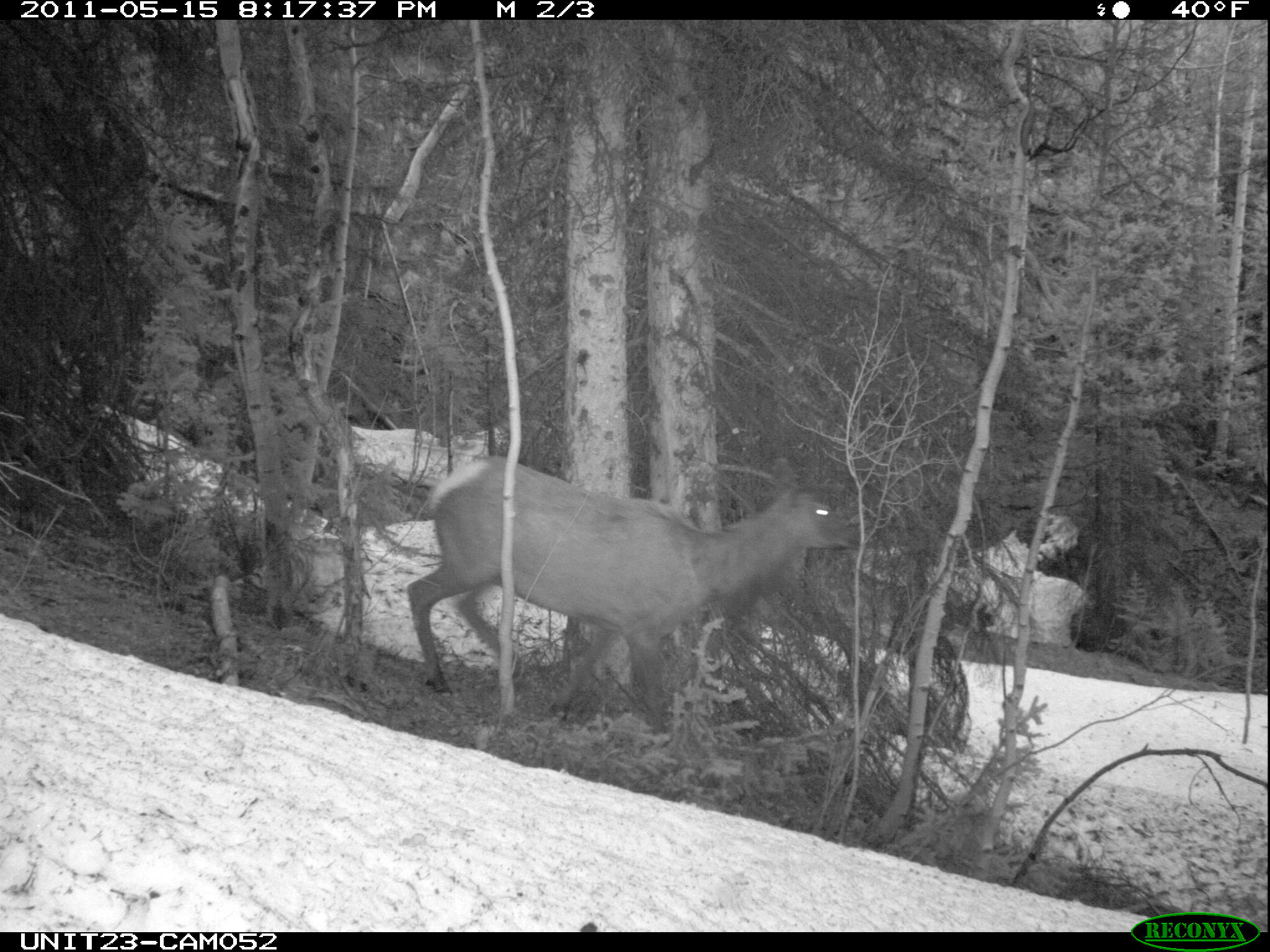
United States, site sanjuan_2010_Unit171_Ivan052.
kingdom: Animalia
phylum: Chordata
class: Mammalia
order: Artiodactyla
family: Cervidae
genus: Cervus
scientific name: Cervus elaphus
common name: red deer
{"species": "Cervus elaphus (red deer)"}